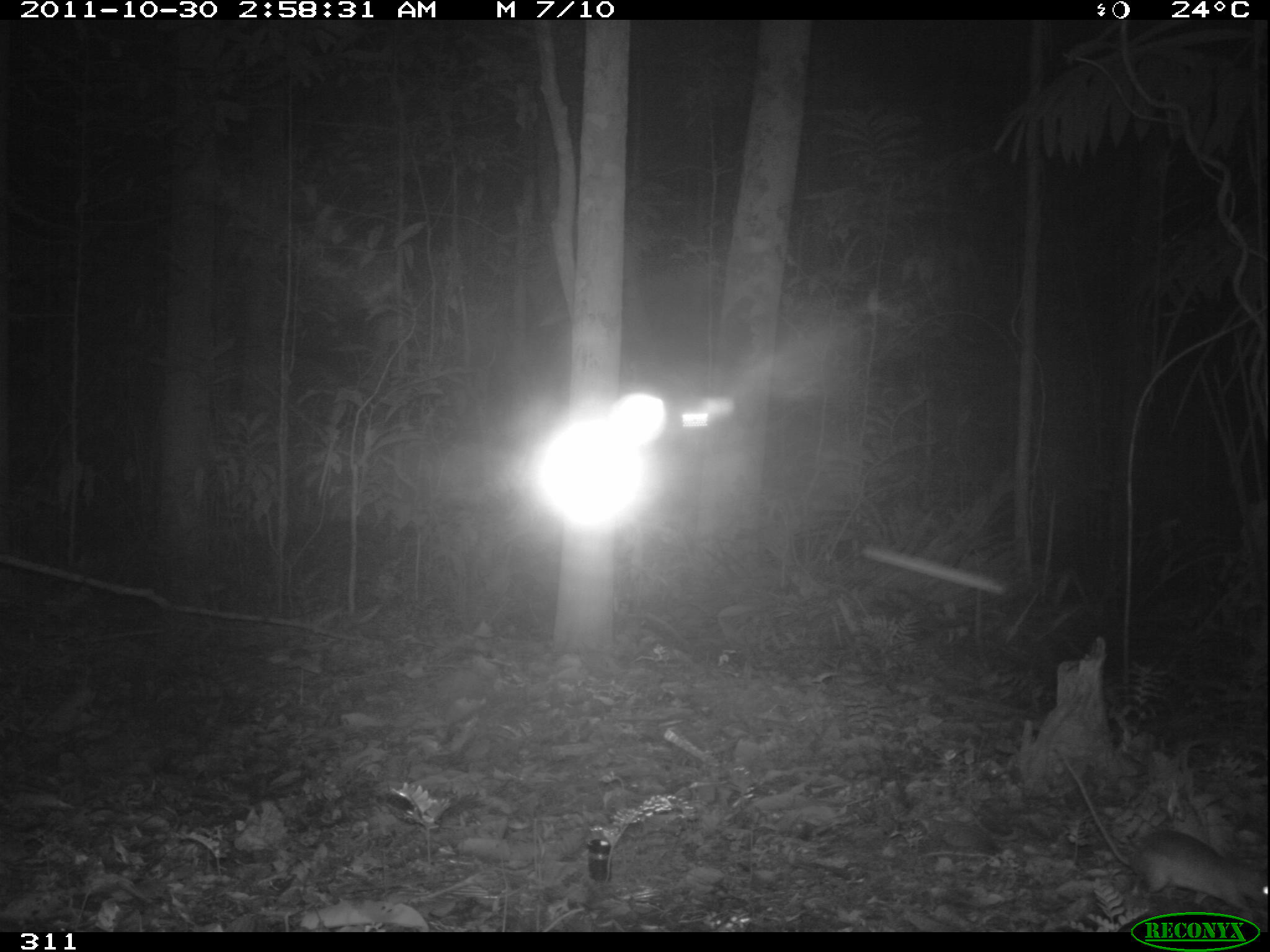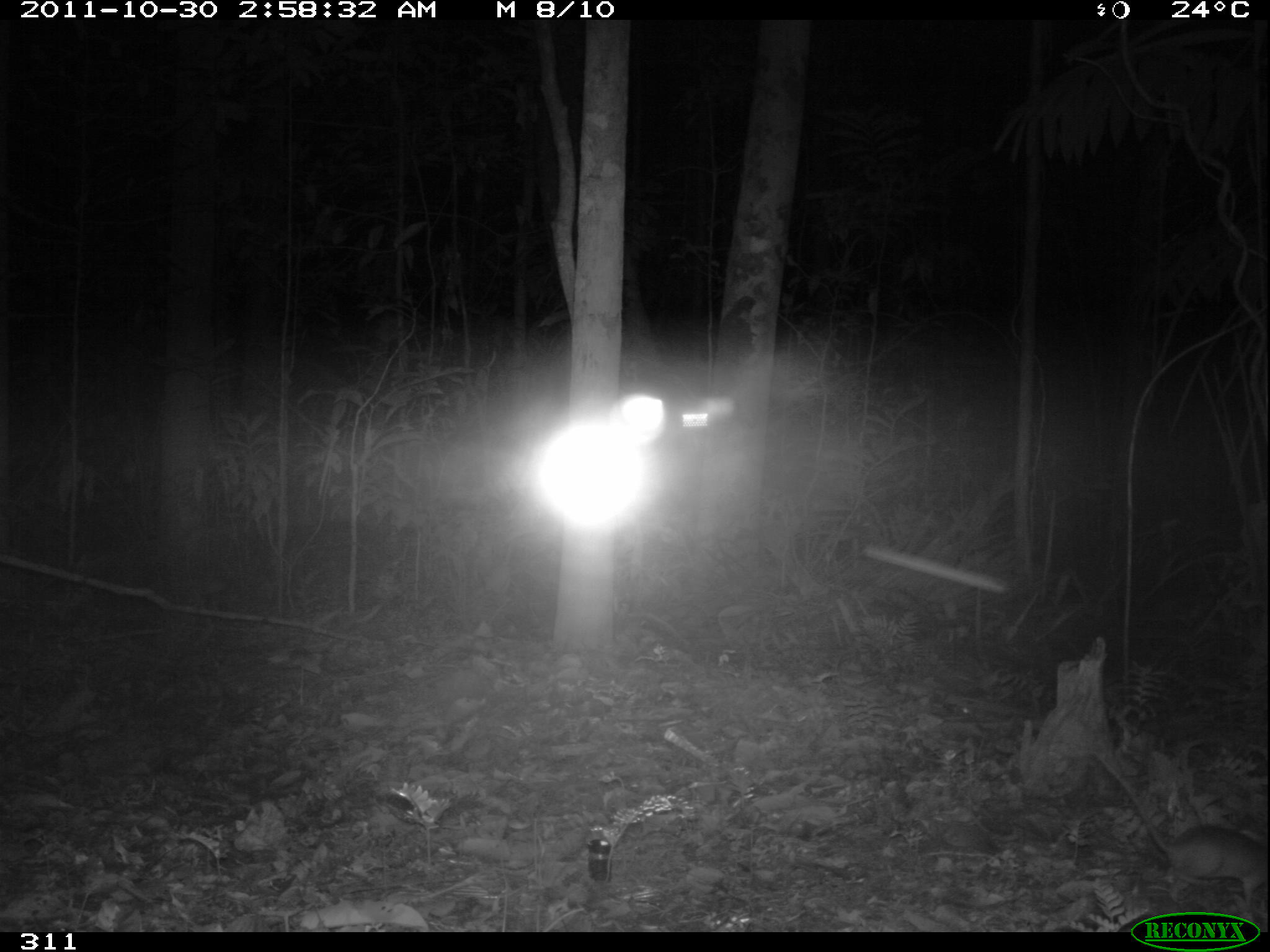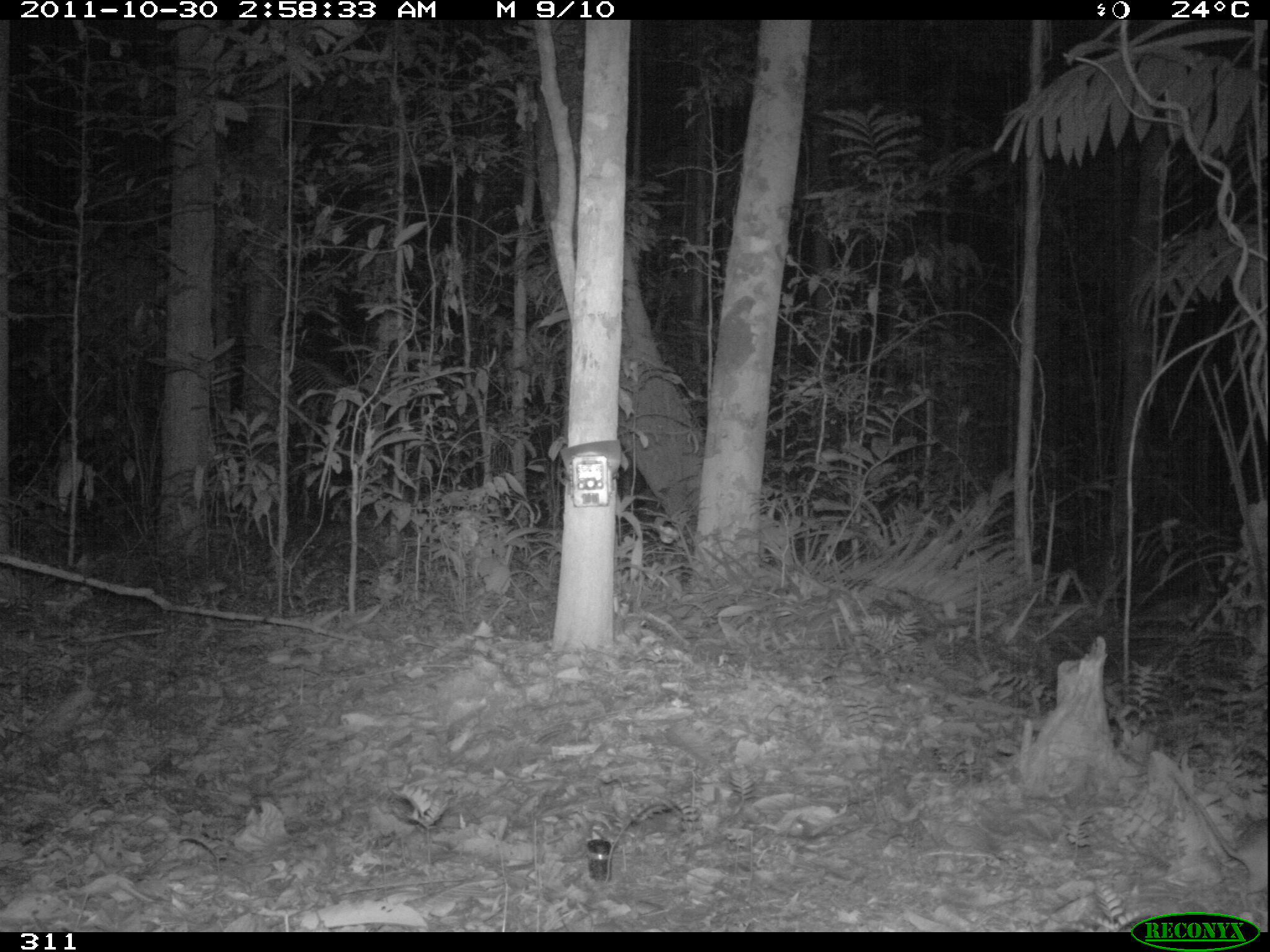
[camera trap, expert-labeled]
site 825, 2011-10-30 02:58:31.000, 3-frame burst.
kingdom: Animalia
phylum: Chordata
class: Mammalia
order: Rodentia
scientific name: Rodentia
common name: rodents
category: unknown rodent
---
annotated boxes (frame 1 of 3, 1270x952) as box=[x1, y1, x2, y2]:
unknown rodent: box=[1056, 746, 1268, 923]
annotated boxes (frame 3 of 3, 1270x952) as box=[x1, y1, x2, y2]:
unknown rodent: box=[1166, 768, 1267, 912]